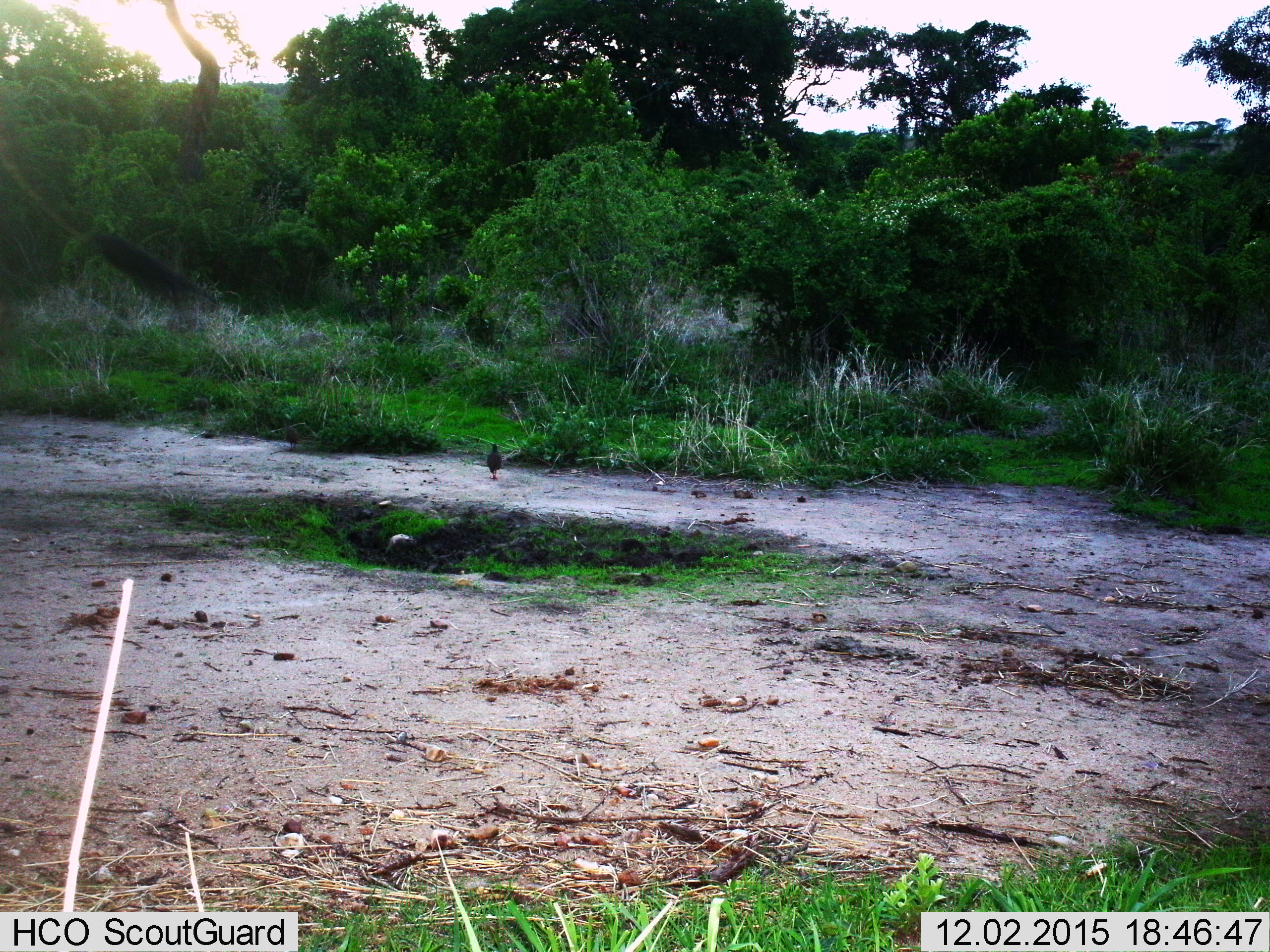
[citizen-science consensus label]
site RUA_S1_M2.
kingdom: Animalia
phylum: Chordata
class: Aves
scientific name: Aves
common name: bird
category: birdother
Birdother (bird) (Aves), count 1. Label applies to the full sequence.